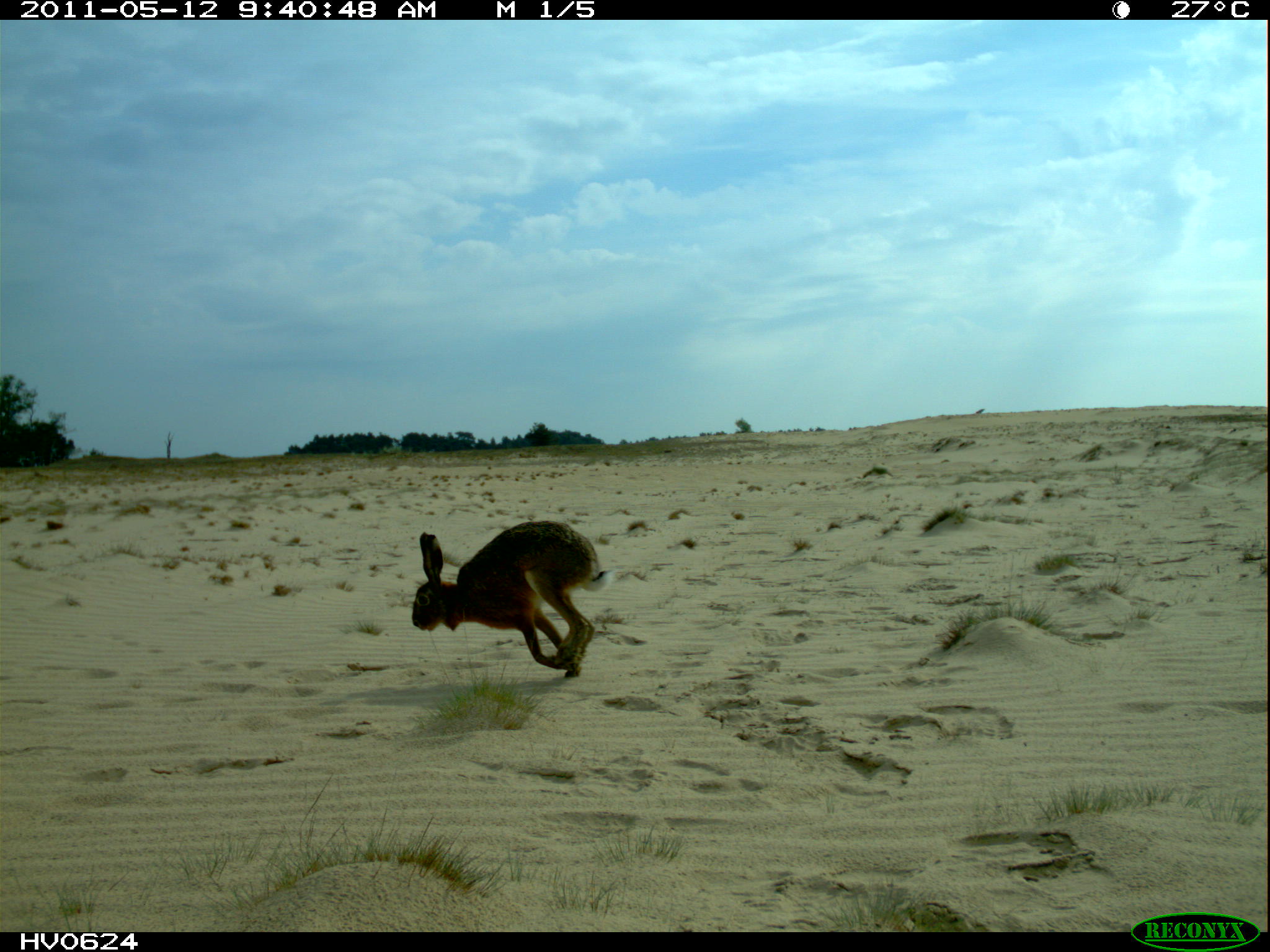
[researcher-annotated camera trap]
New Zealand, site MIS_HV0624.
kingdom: Animalia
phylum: Chordata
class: Mammalia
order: Lagomorpha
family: Leporidae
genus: Lepus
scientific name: Lepus europaeus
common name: brown hare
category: hare